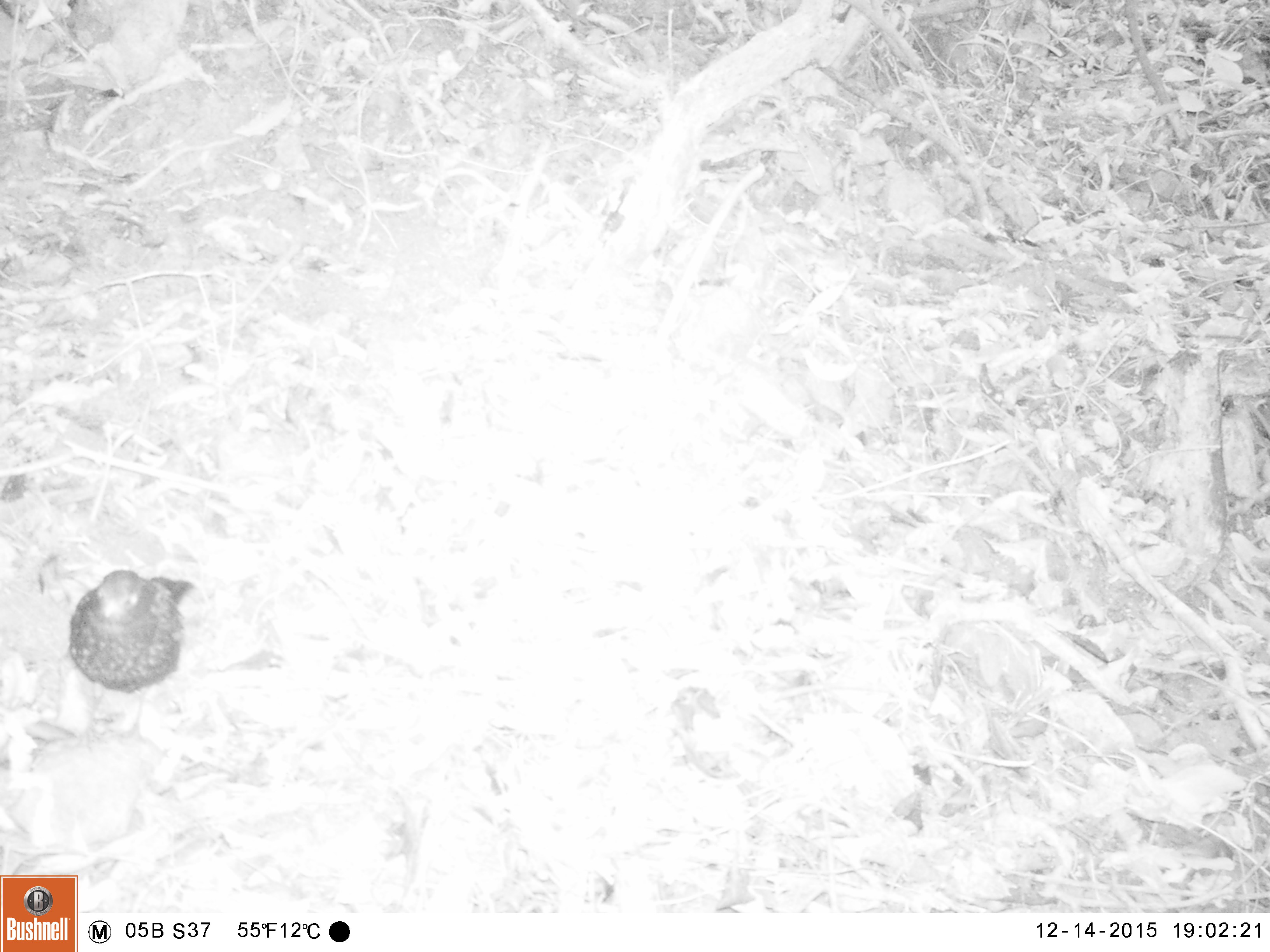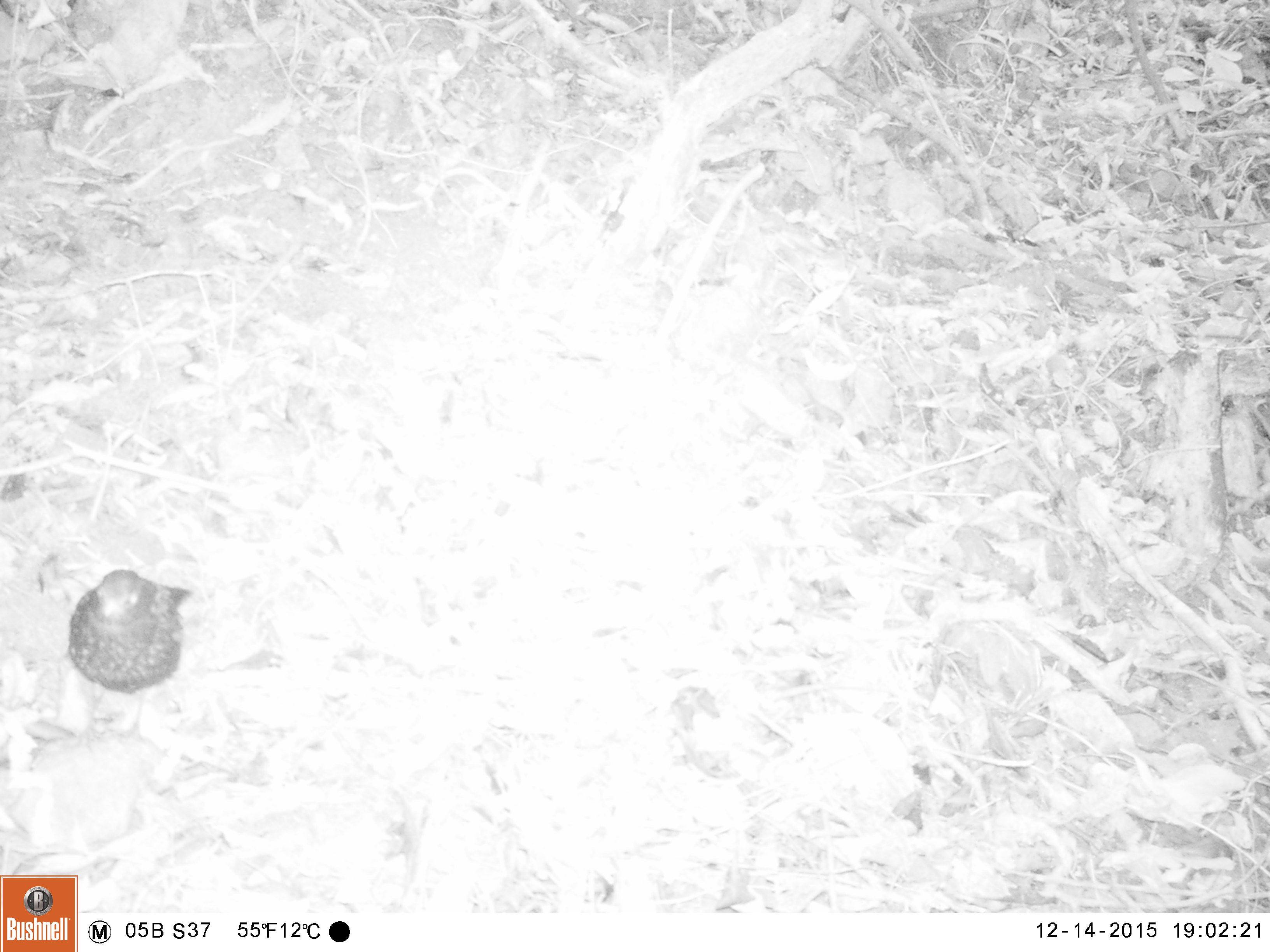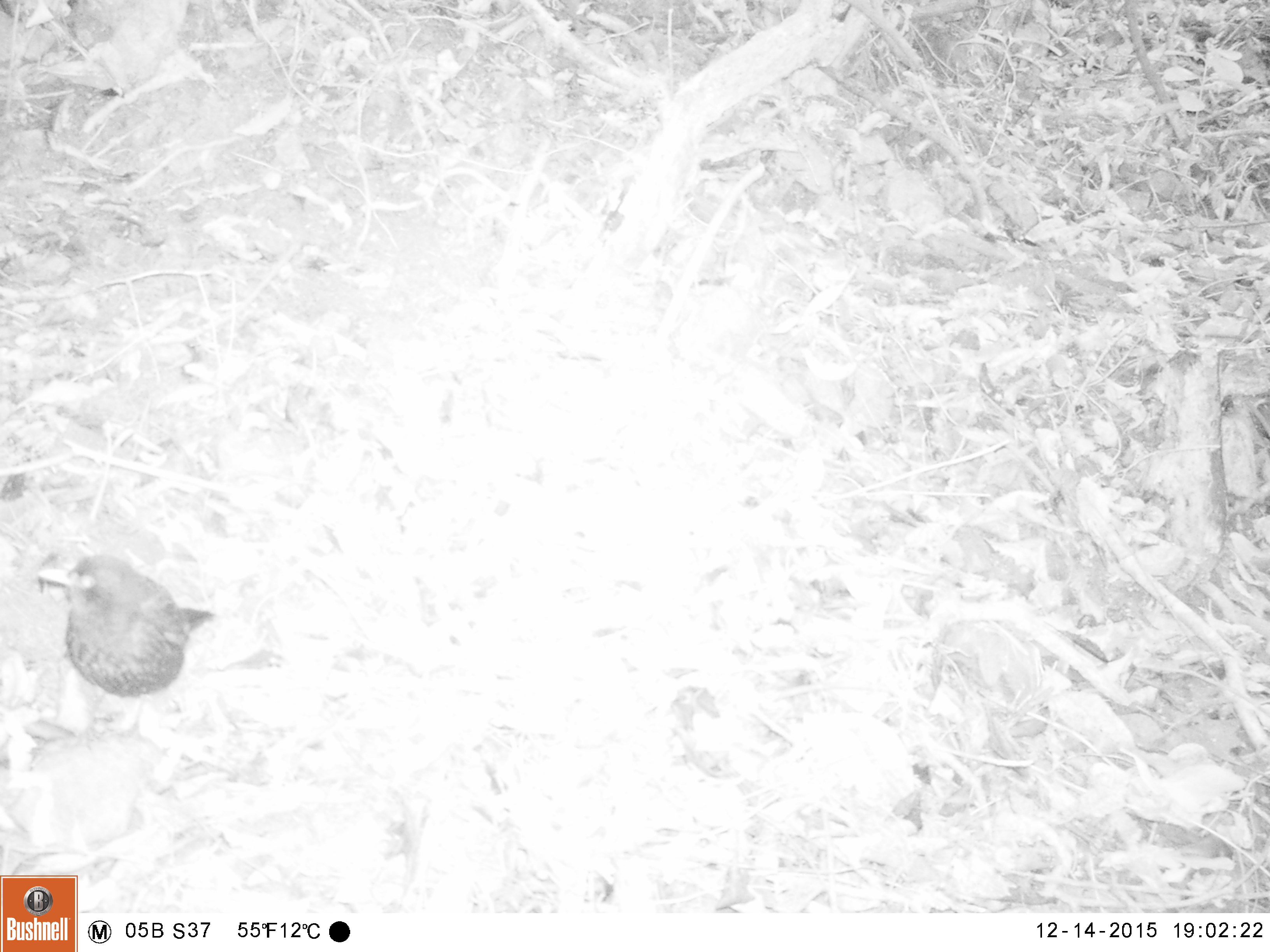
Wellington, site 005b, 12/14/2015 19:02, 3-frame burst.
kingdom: Animalia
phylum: Chordata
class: Aves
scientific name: Aves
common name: bird